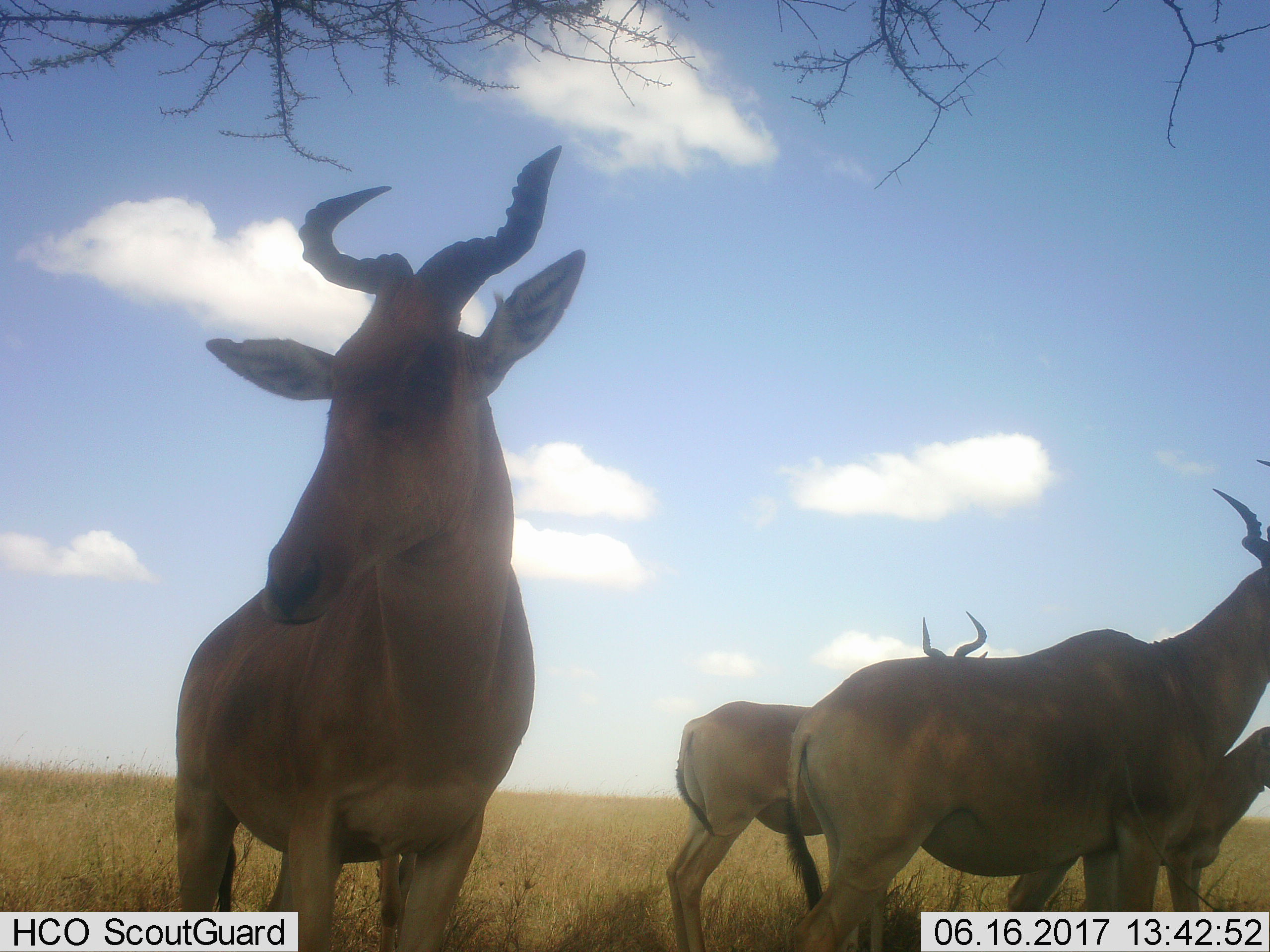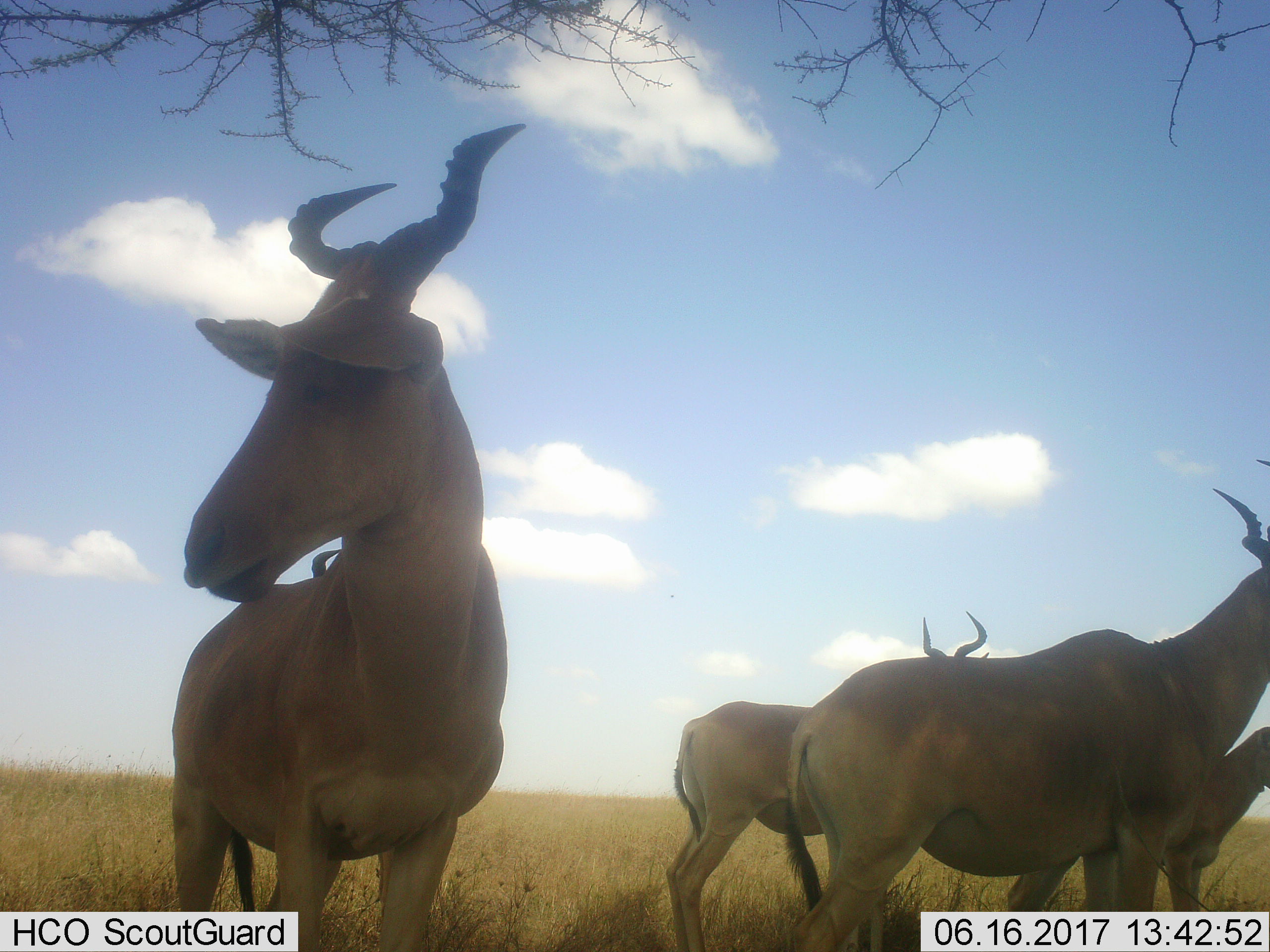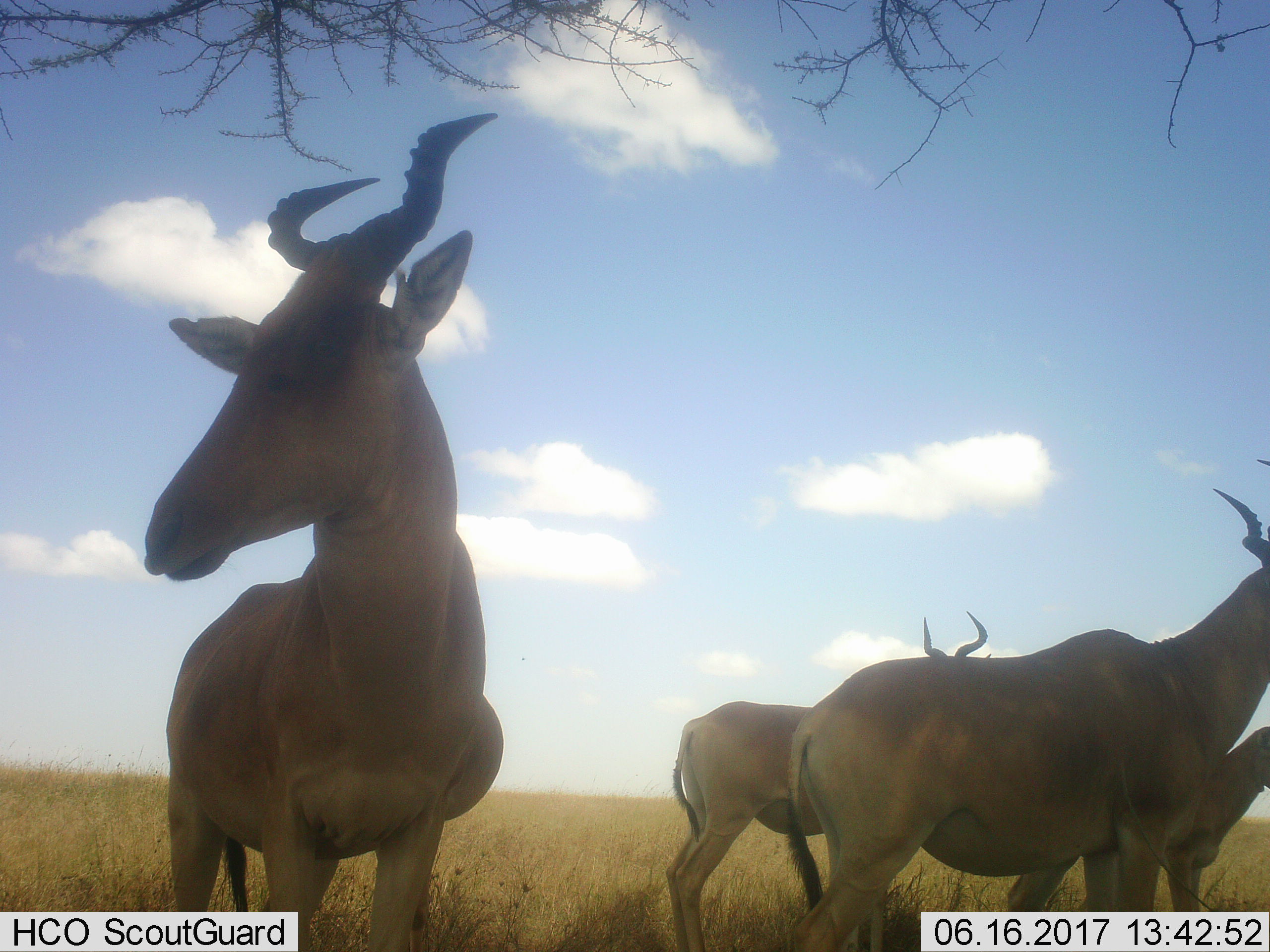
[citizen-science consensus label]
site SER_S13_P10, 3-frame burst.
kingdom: Animalia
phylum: Chordata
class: Mammalia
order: Artiodactyla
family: Bovidae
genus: Alcelaphus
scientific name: Alcelaphus buselaphus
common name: hartebeest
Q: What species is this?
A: Hartebeest (Alcelaphus buselaphus).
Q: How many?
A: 4.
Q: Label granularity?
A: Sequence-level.